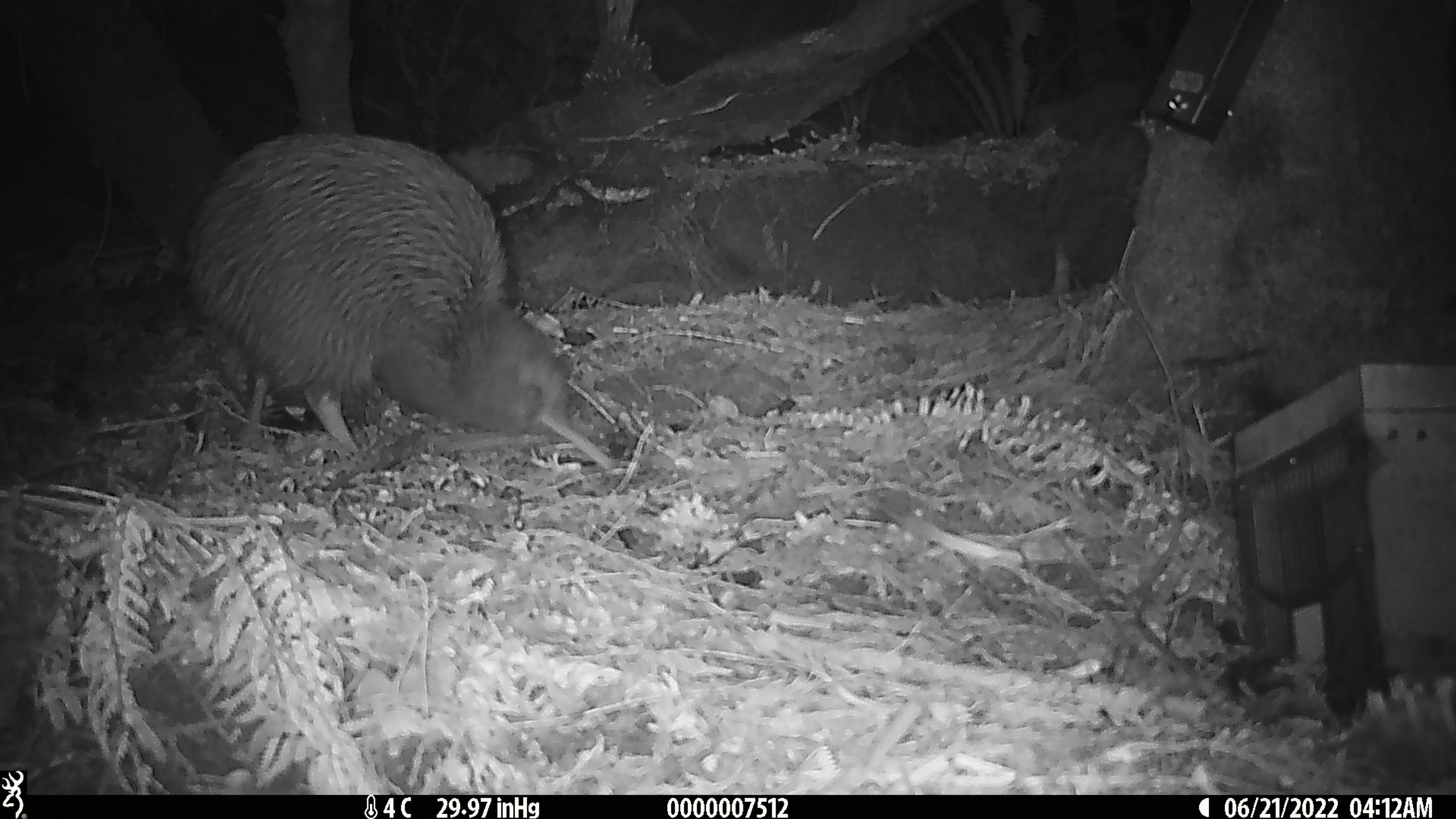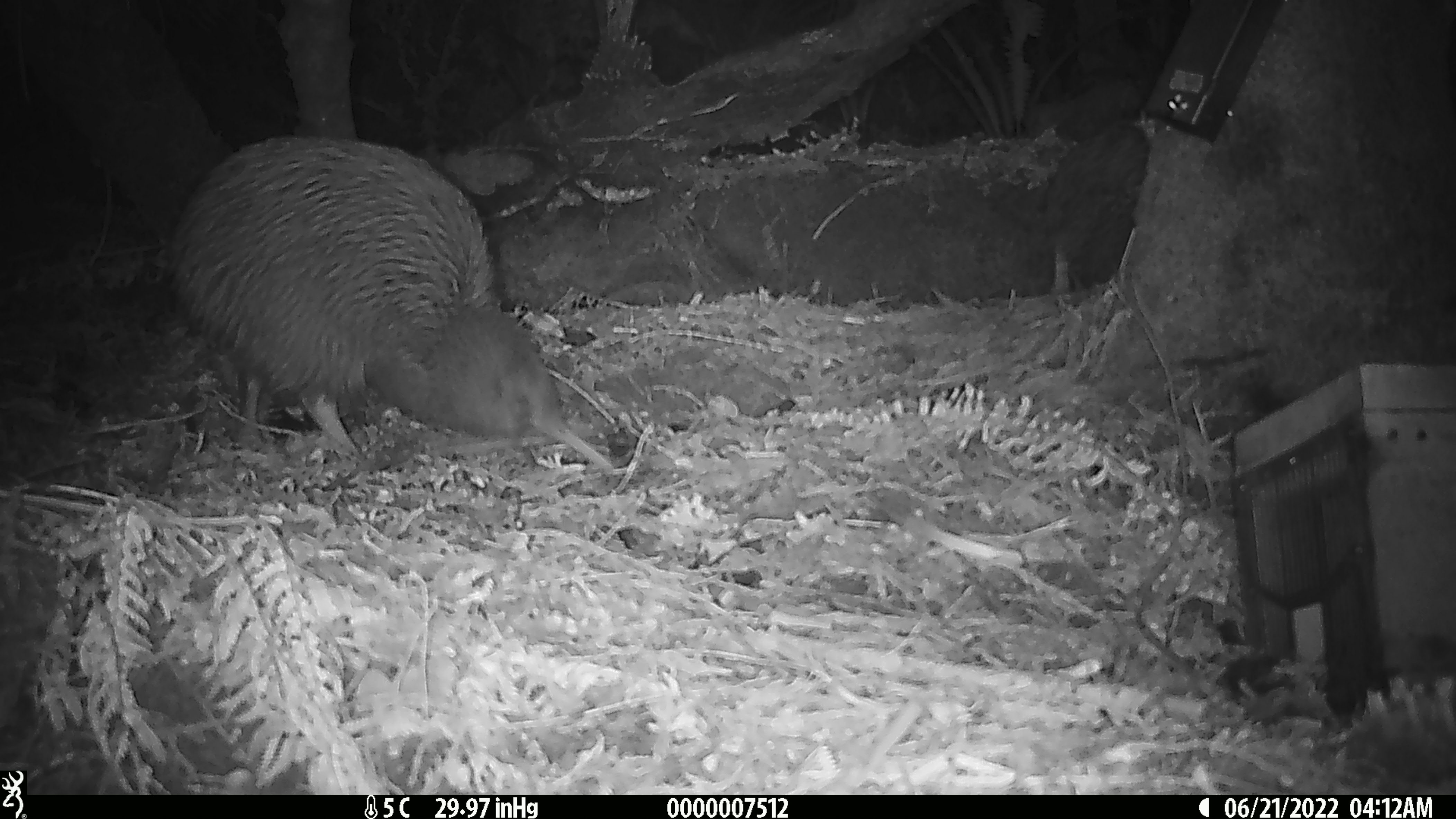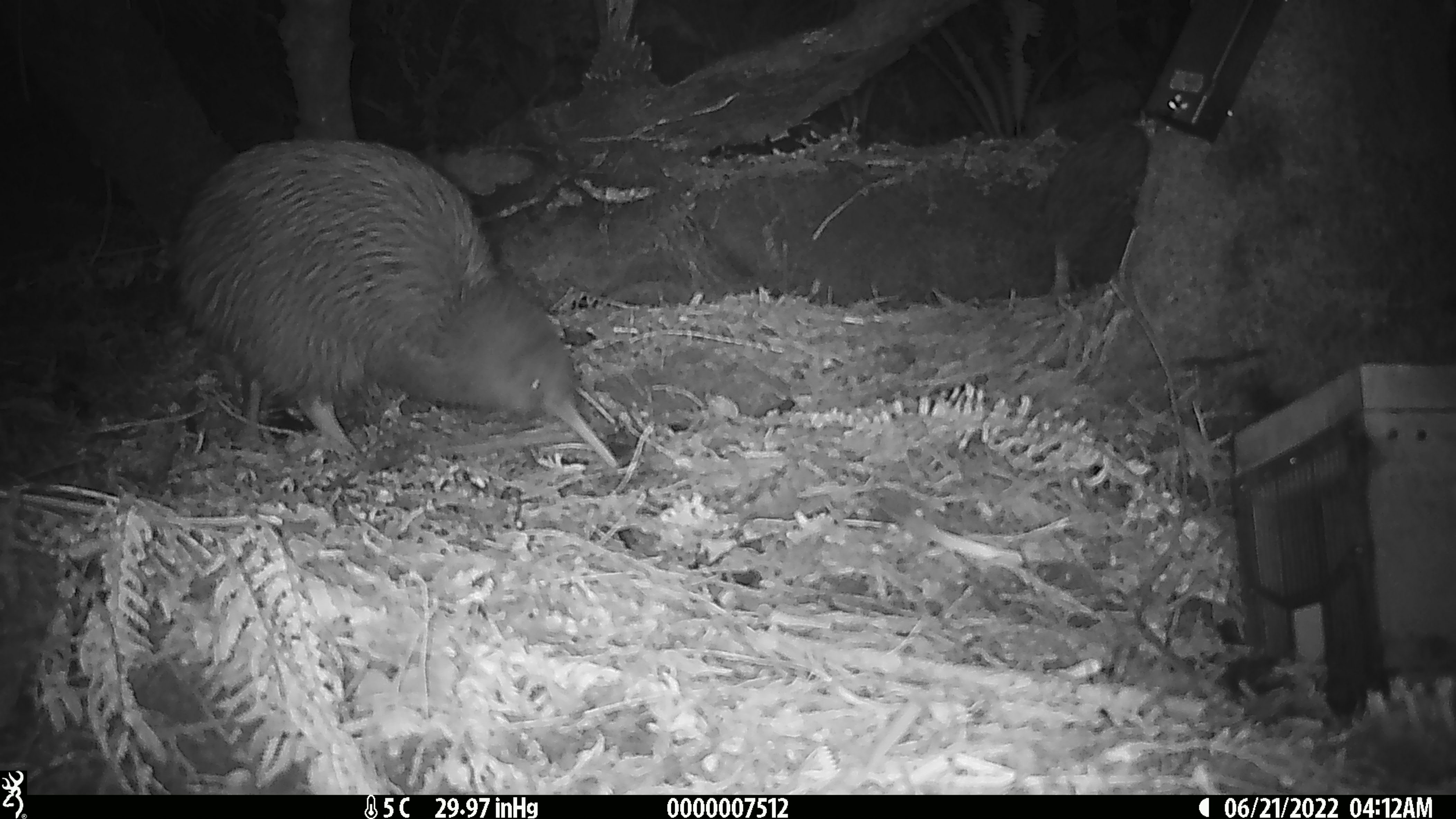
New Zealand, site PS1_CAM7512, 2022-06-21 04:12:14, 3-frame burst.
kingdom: Animalia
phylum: Chordata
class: Aves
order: Apterygiformes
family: Apterygidae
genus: Apteryx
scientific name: Apteryx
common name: kiwi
Kiwi (Apteryx).